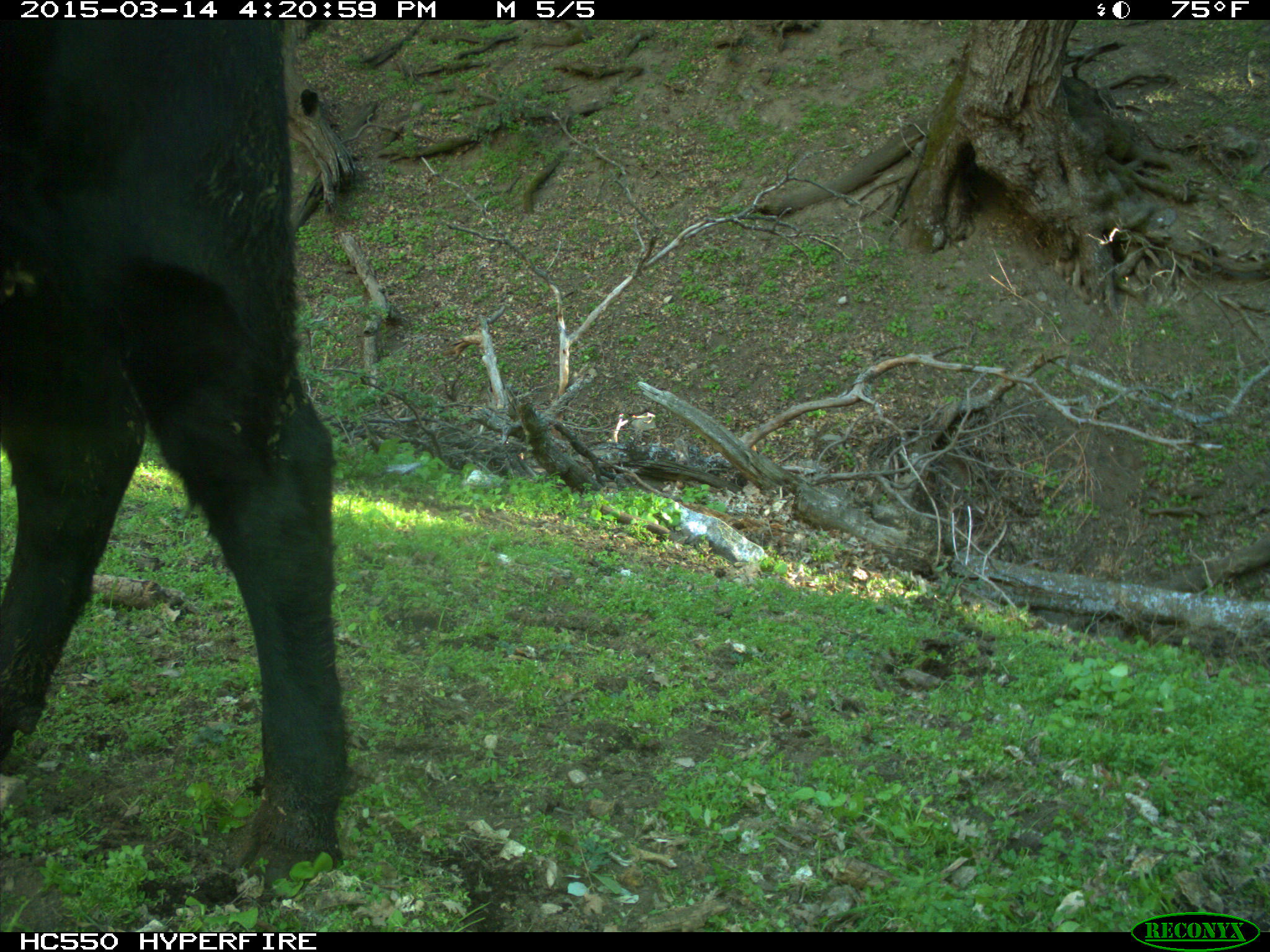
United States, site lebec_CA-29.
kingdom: Animalia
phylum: Chordata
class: Mammalia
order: Artiodactyla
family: Bovidae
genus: Bos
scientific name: Bos taurus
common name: domestic cow